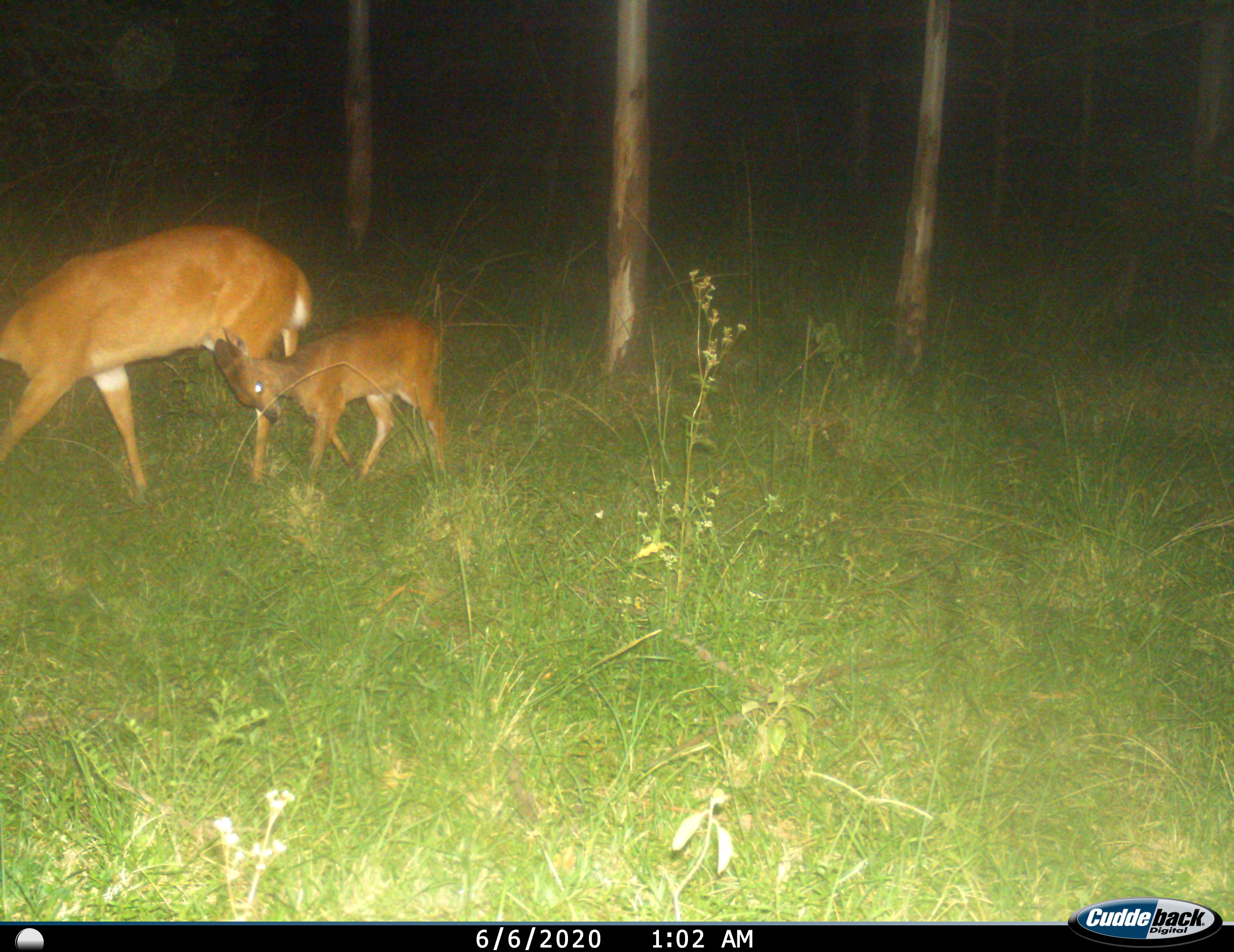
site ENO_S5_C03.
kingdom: Animalia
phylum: Chordata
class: Mammalia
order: Artiodactyla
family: Bovidae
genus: Tragelaphus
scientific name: Tragelaphus scriptus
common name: bushbuck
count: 2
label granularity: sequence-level